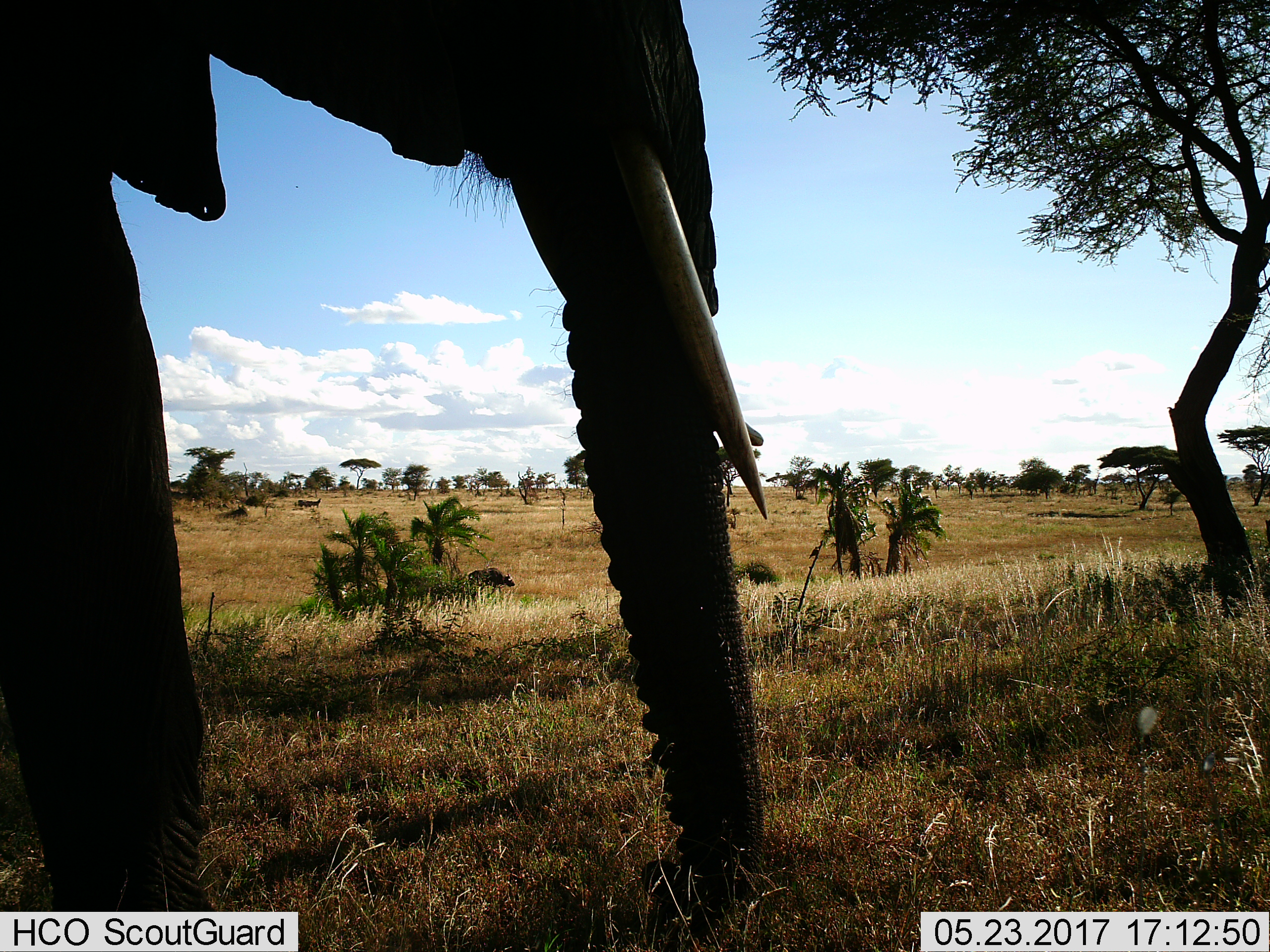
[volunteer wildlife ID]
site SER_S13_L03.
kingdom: Animalia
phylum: Chordata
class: Mammalia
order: Proboscidea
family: Elephantidae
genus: Loxodonta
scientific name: Loxodonta africana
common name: african bush elephant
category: elephant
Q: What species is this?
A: Elephant (african bush elephant) (Loxodonta africana).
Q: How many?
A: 1.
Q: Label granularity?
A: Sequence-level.